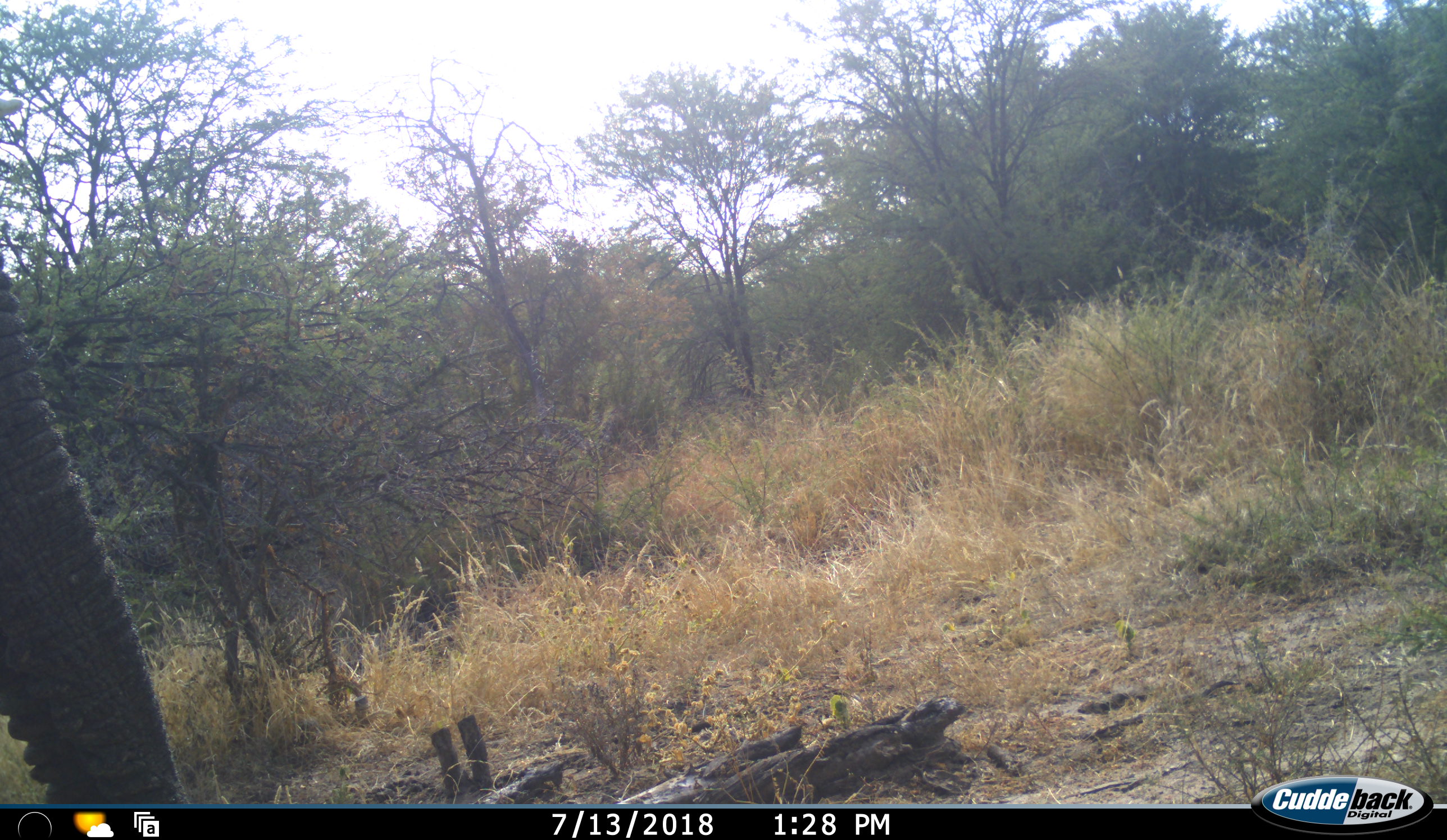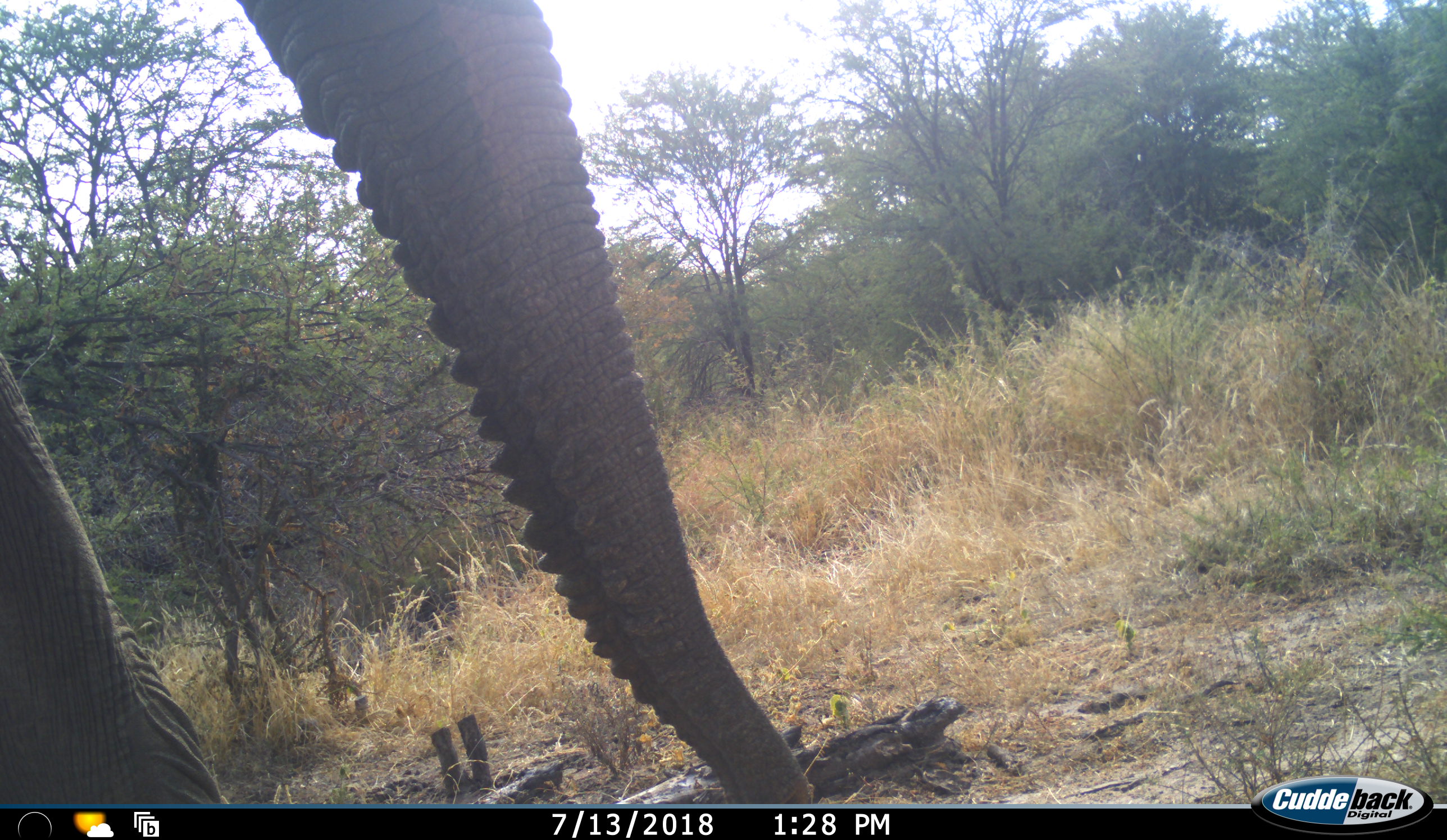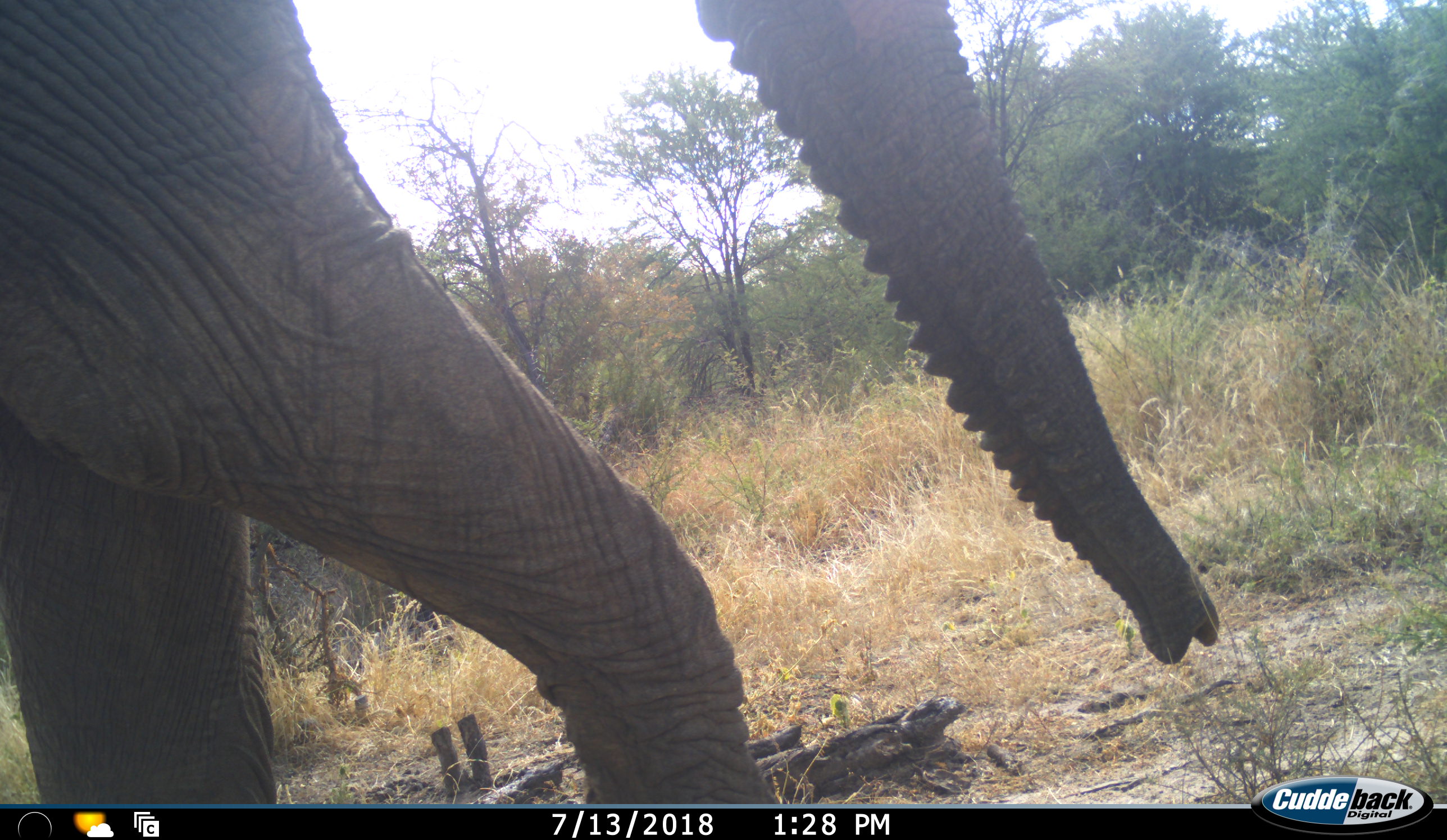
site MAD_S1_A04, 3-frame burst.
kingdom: Animalia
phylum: Chordata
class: Mammalia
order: Proboscidea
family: Elephantidae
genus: Loxodonta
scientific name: Loxodonta africana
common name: african bush elephant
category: elephant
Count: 1.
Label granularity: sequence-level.